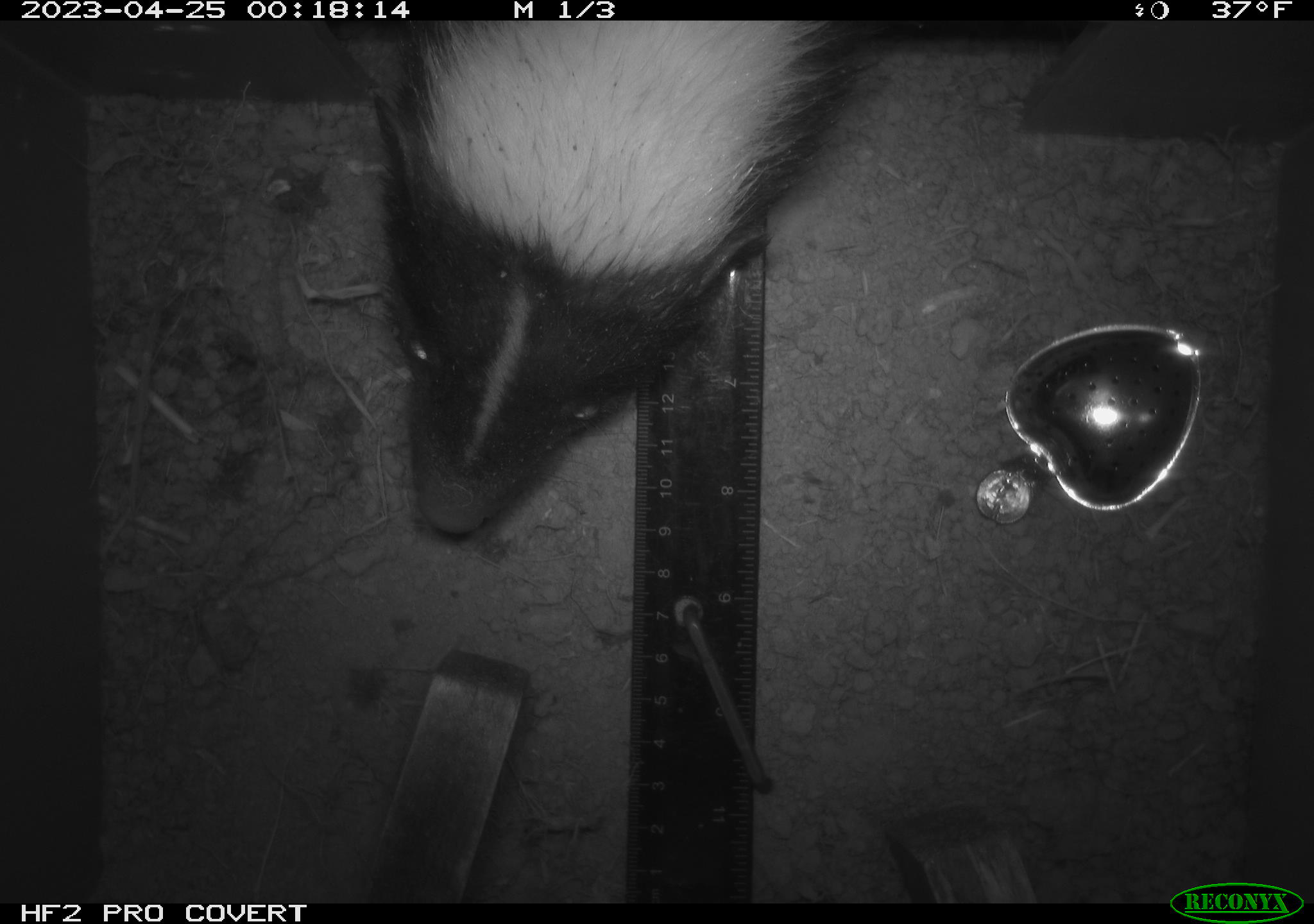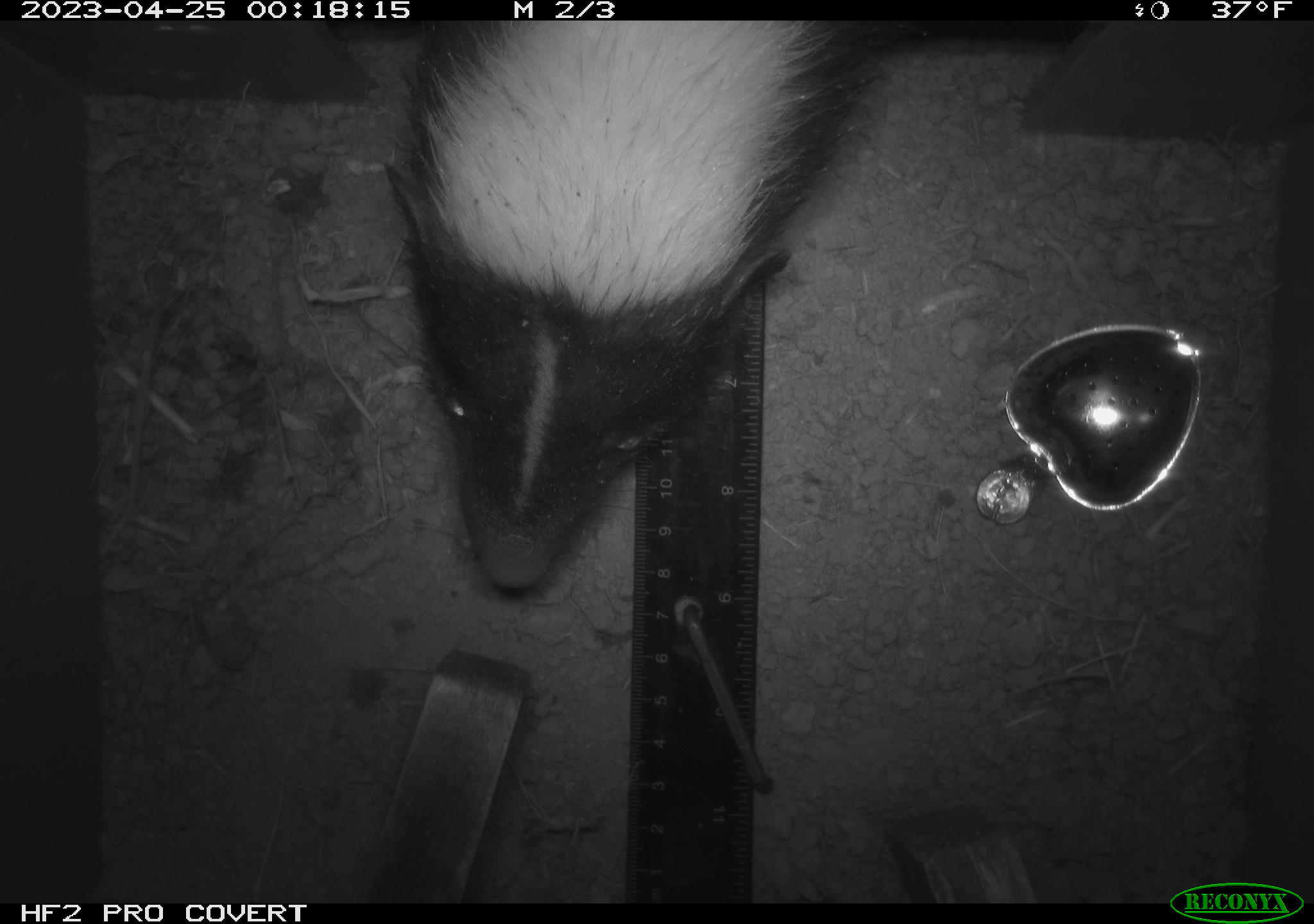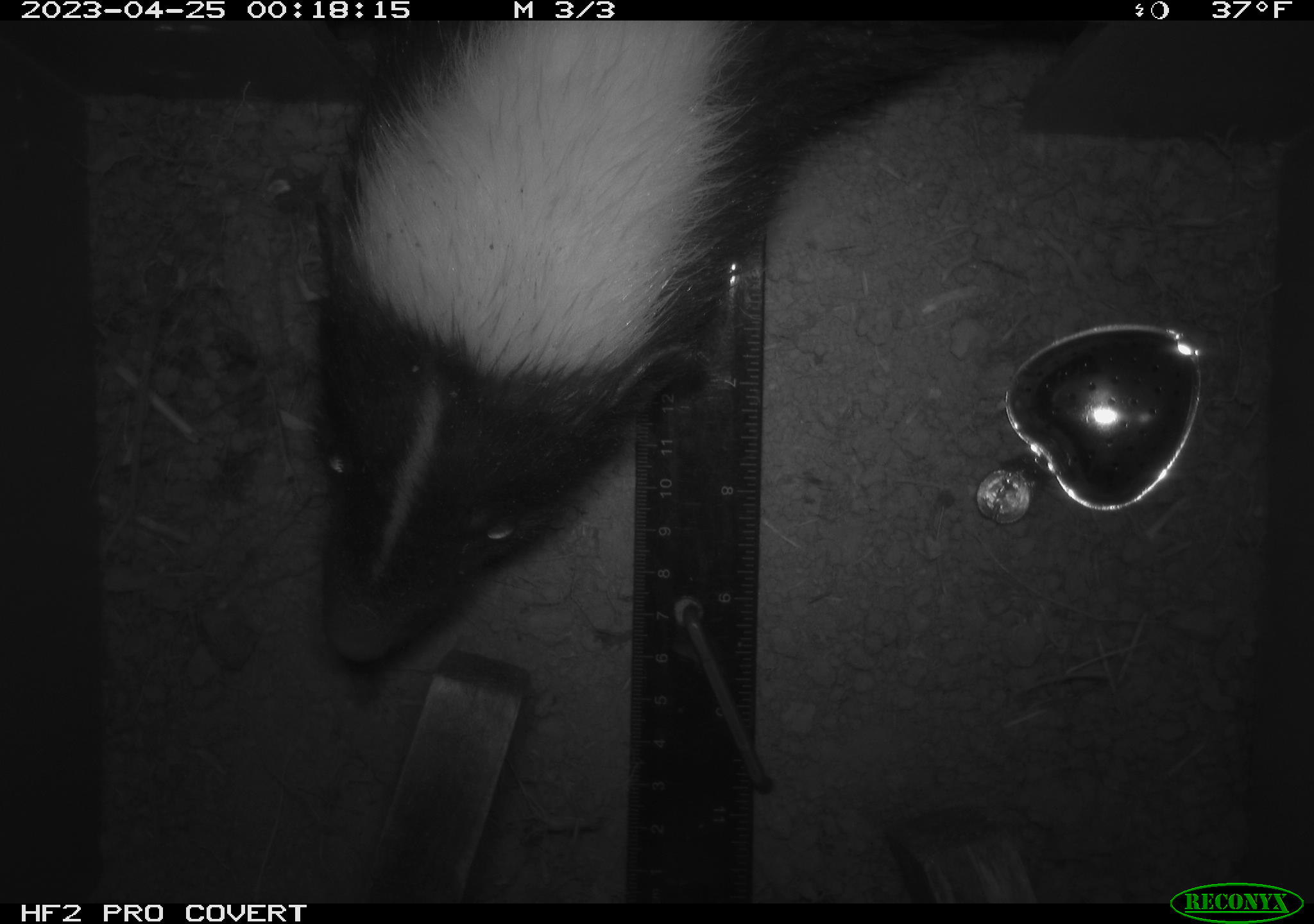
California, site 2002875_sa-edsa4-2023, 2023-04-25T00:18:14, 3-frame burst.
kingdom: Animalia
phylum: Chordata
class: Mammalia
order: Carnivora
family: Mephitidae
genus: Mephitis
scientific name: Mephitis mephitis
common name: striped skunk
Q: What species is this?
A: Striped skunk (Mephitis mephitis).